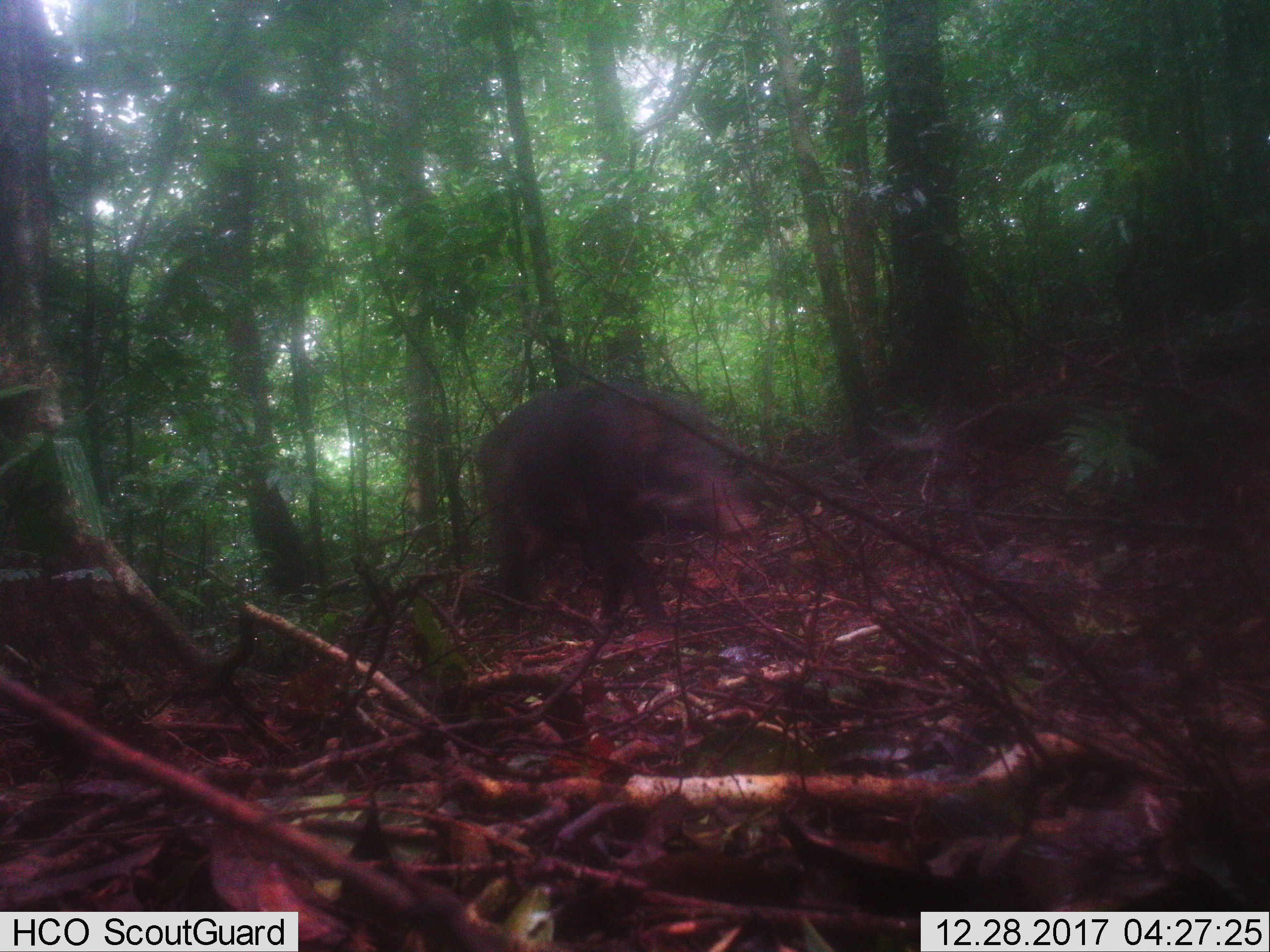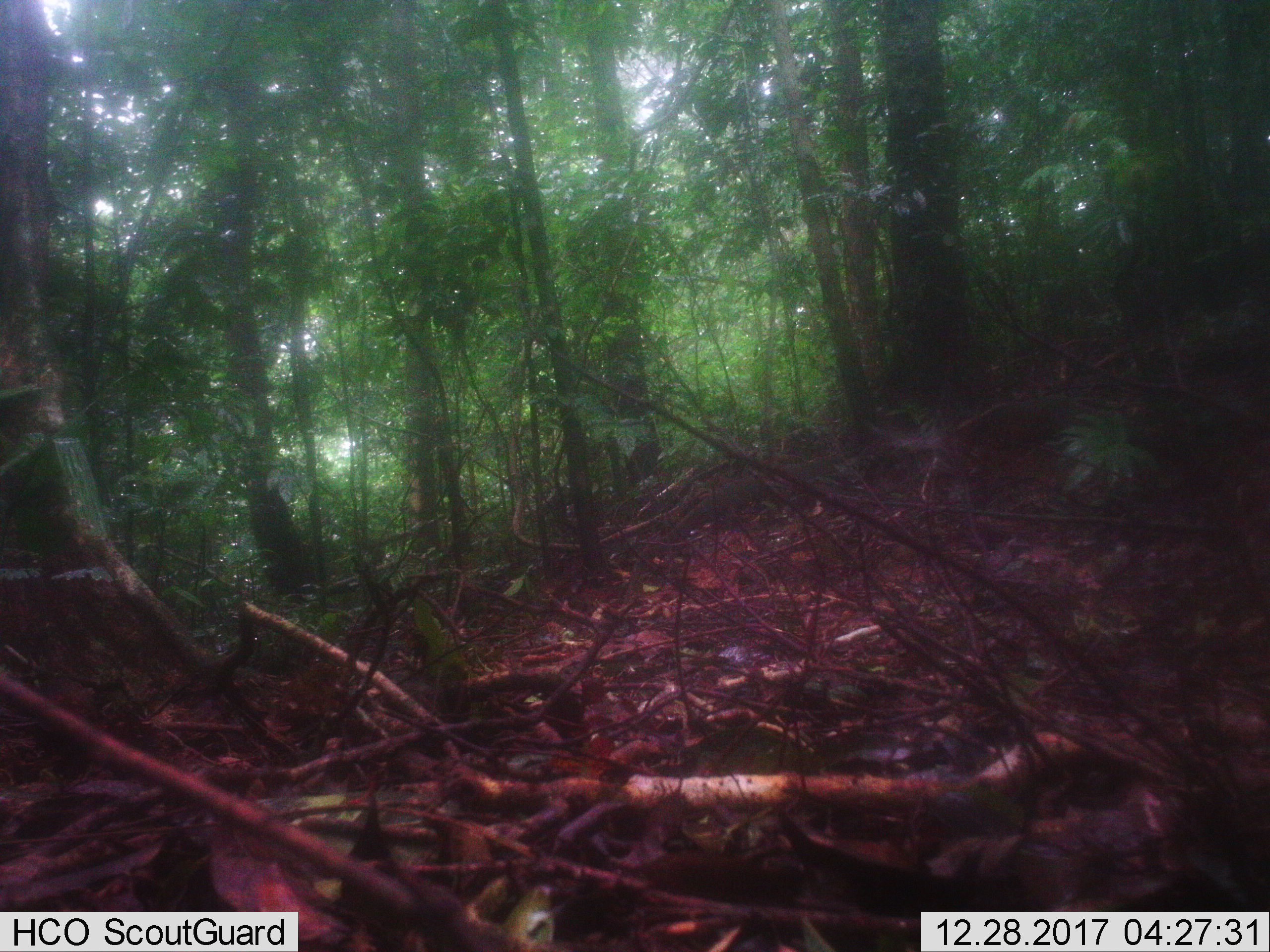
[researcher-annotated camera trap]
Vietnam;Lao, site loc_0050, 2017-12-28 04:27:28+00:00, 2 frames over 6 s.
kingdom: Animalia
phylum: Chordata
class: Mammalia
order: Artiodactyla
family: Suidae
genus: Sus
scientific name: Sus scrofa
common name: eurasian wild pig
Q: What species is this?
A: Eurasian wild pig (Sus scrofa).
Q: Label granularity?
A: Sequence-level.